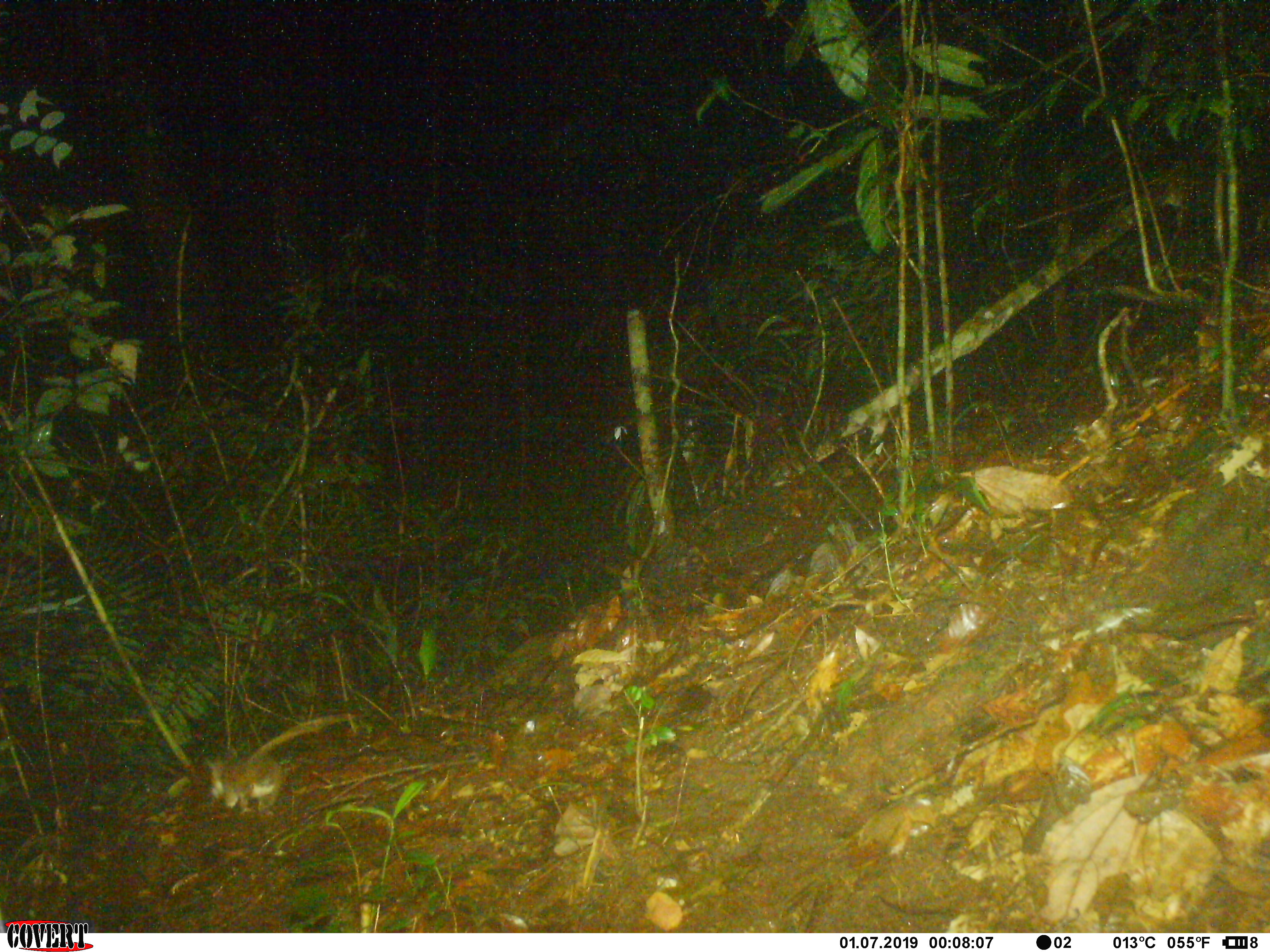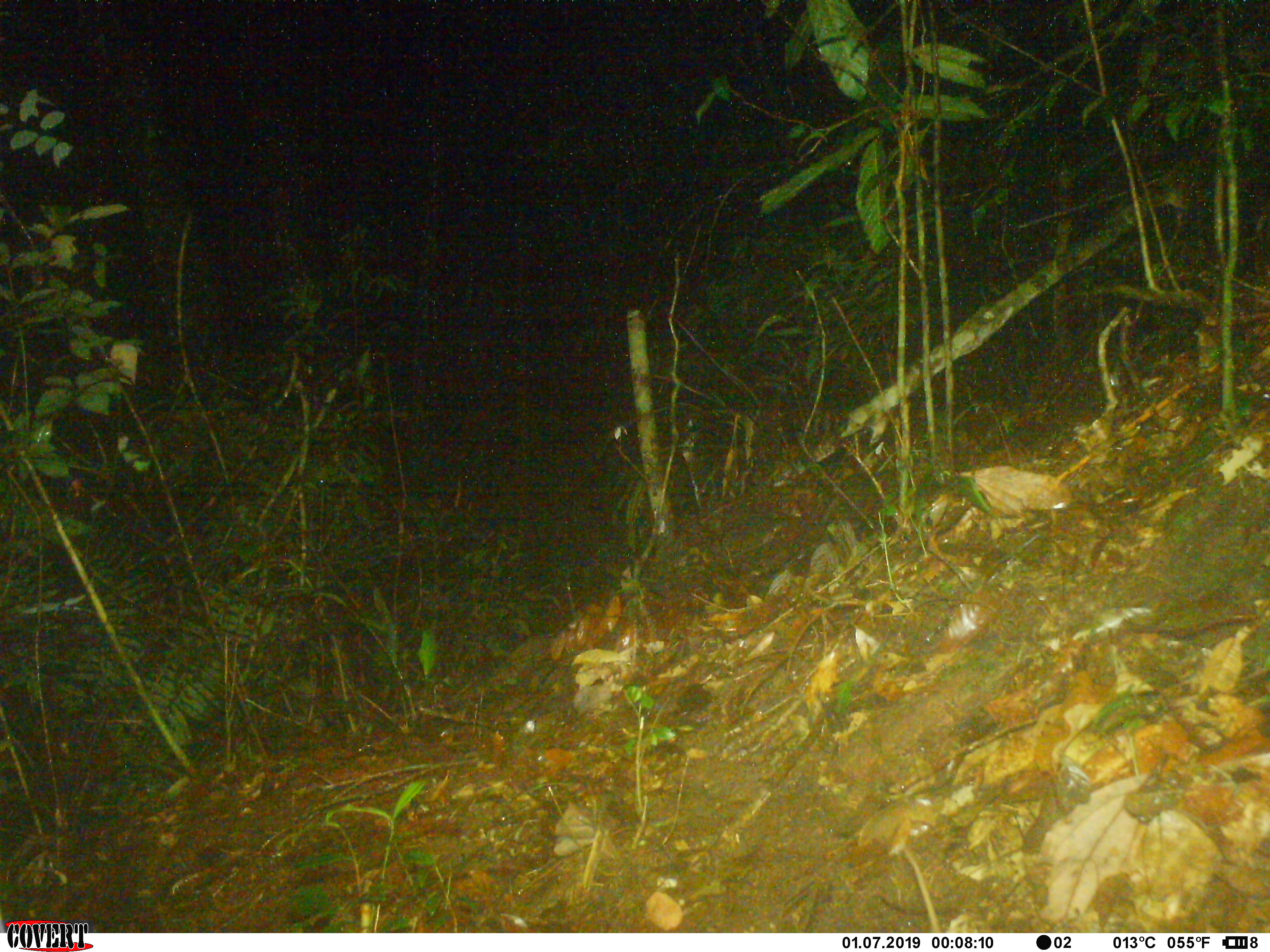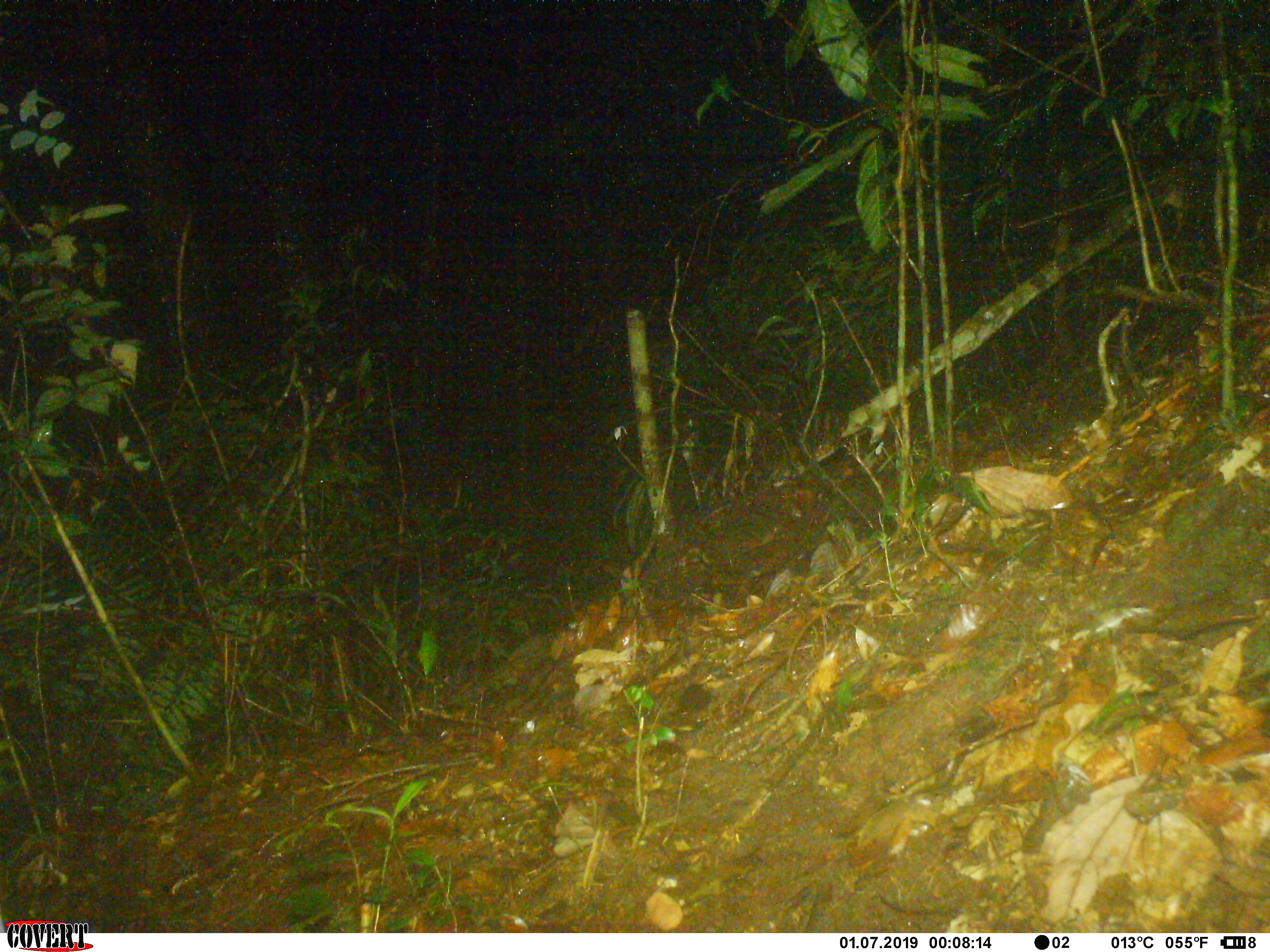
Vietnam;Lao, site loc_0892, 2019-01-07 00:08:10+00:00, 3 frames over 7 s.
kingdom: Animalia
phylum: Chordata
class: Mammalia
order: Rodentia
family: Muridae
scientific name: Muridae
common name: old-world mice and rats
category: unidentified murid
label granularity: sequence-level